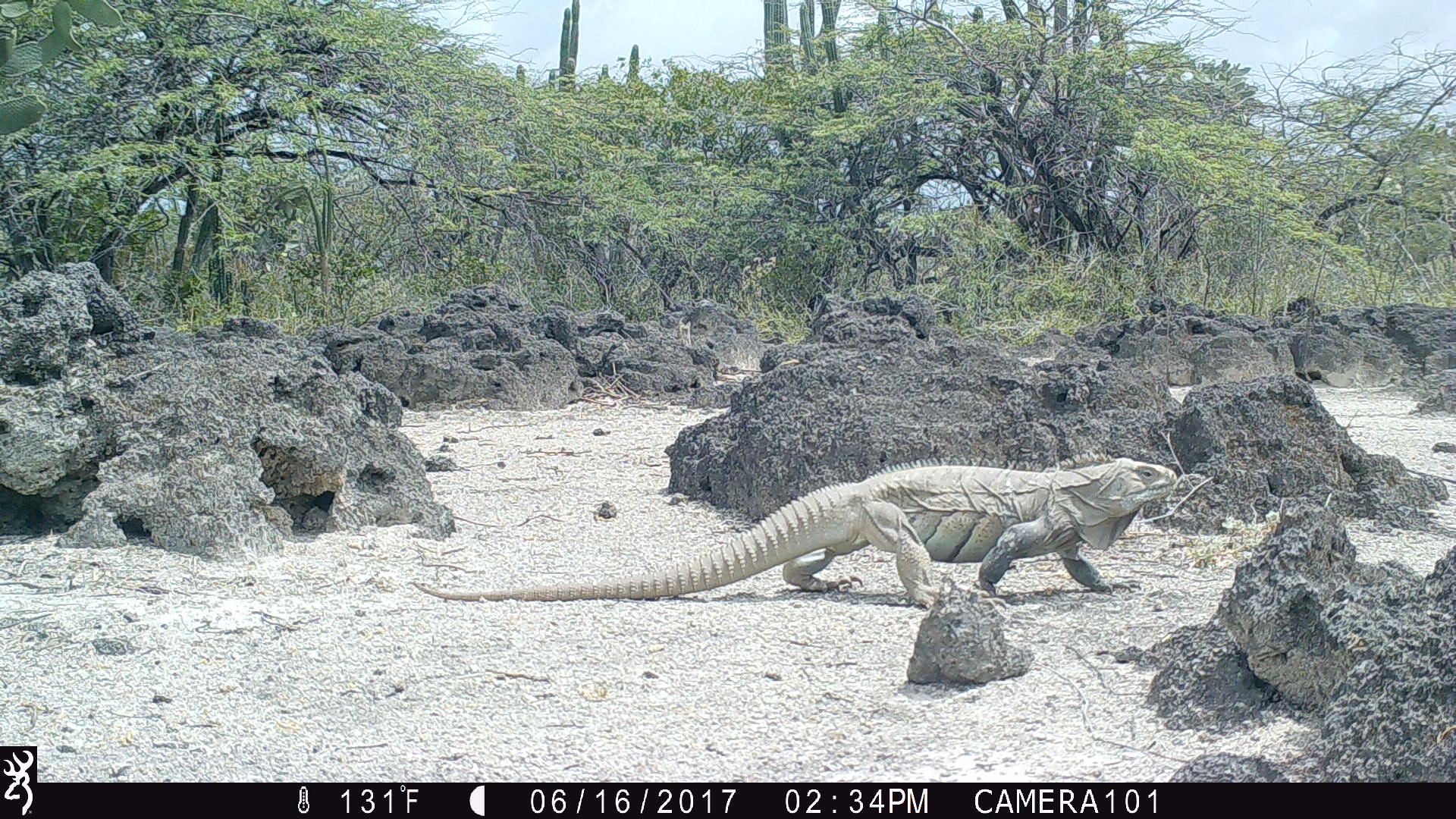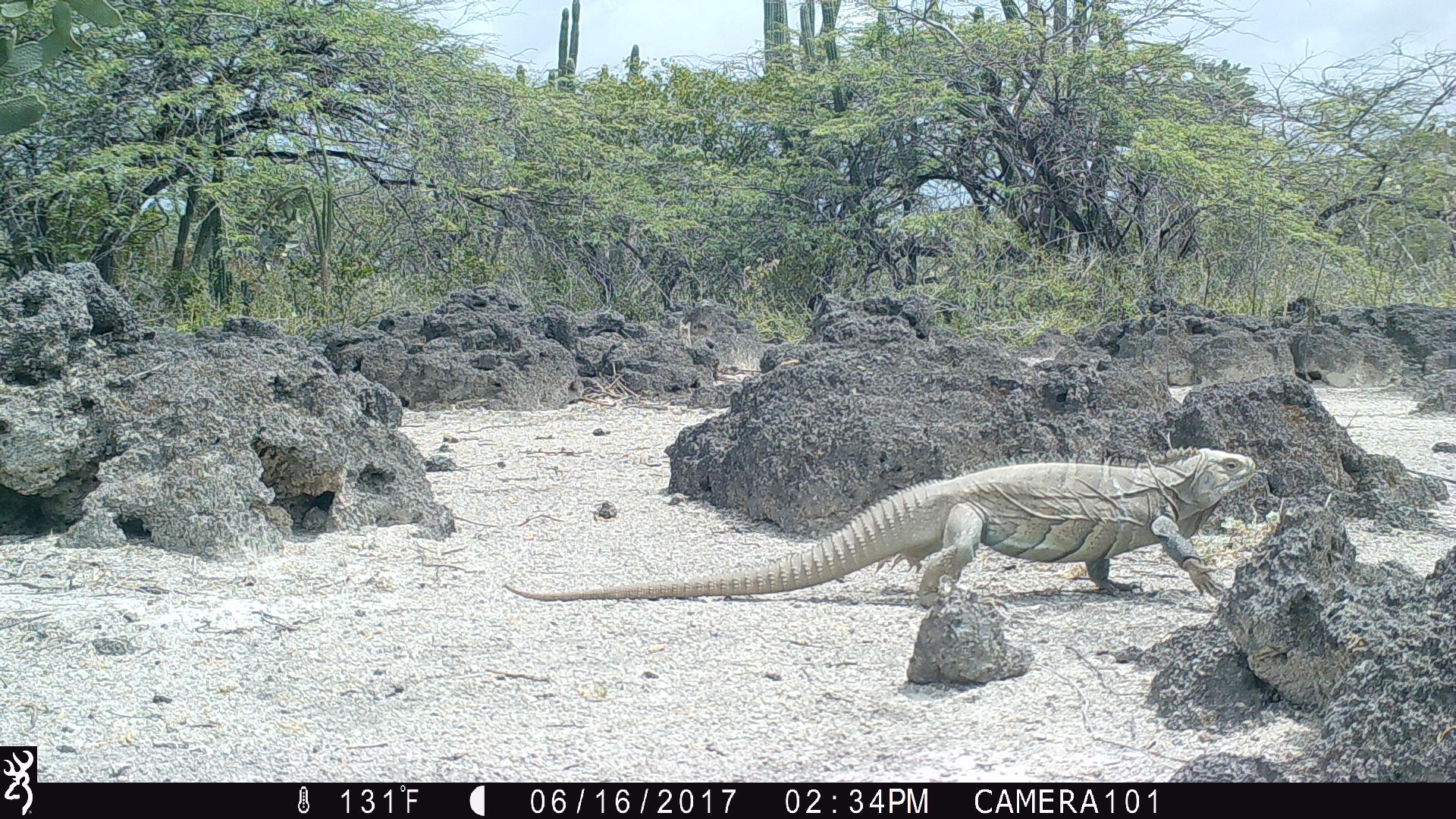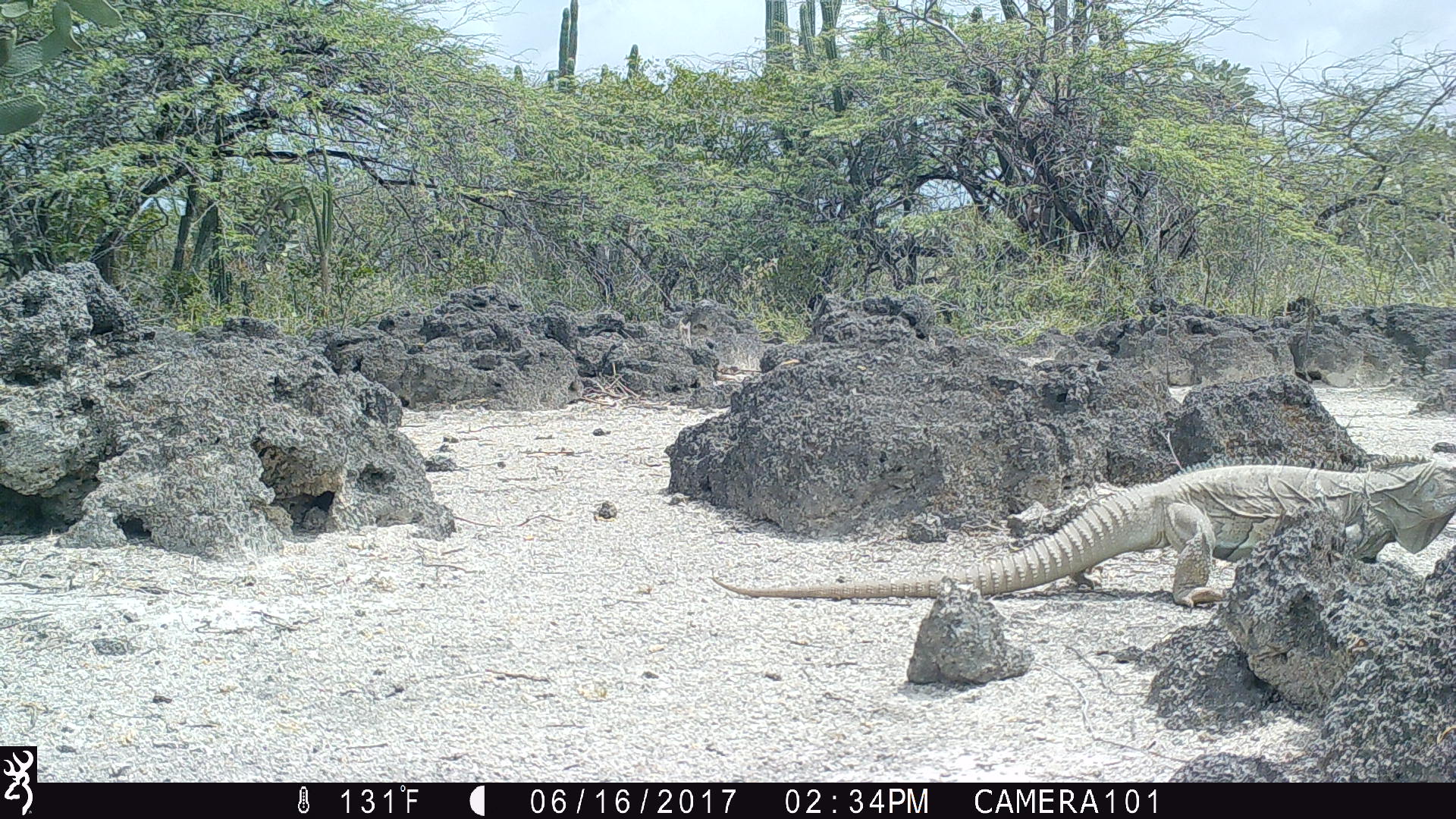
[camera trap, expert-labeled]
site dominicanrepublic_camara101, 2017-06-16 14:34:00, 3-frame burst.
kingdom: Animalia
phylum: Chordata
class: Reptilia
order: Squamata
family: Iguanidae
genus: Iguana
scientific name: Iguana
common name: typical iguanas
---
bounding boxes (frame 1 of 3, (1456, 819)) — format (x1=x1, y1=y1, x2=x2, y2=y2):
iguana: (x1=416, y1=449, x2=1205, y2=613)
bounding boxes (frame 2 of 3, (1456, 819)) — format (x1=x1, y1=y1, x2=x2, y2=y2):
iguana: (x1=505, y1=441, x2=1291, y2=610)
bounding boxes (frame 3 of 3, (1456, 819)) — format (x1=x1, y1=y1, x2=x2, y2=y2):
iguana: (x1=704, y1=453, x2=1451, y2=614)